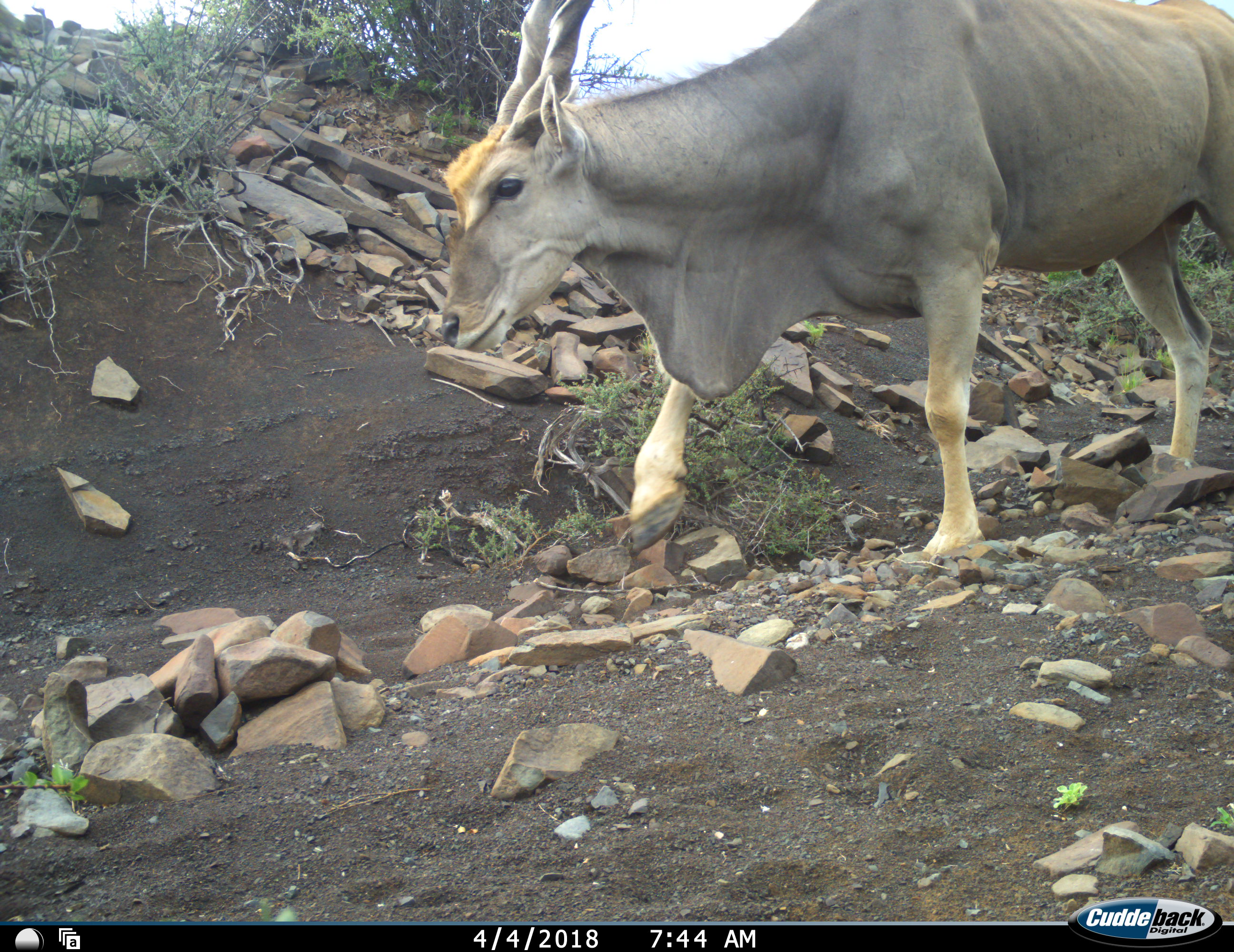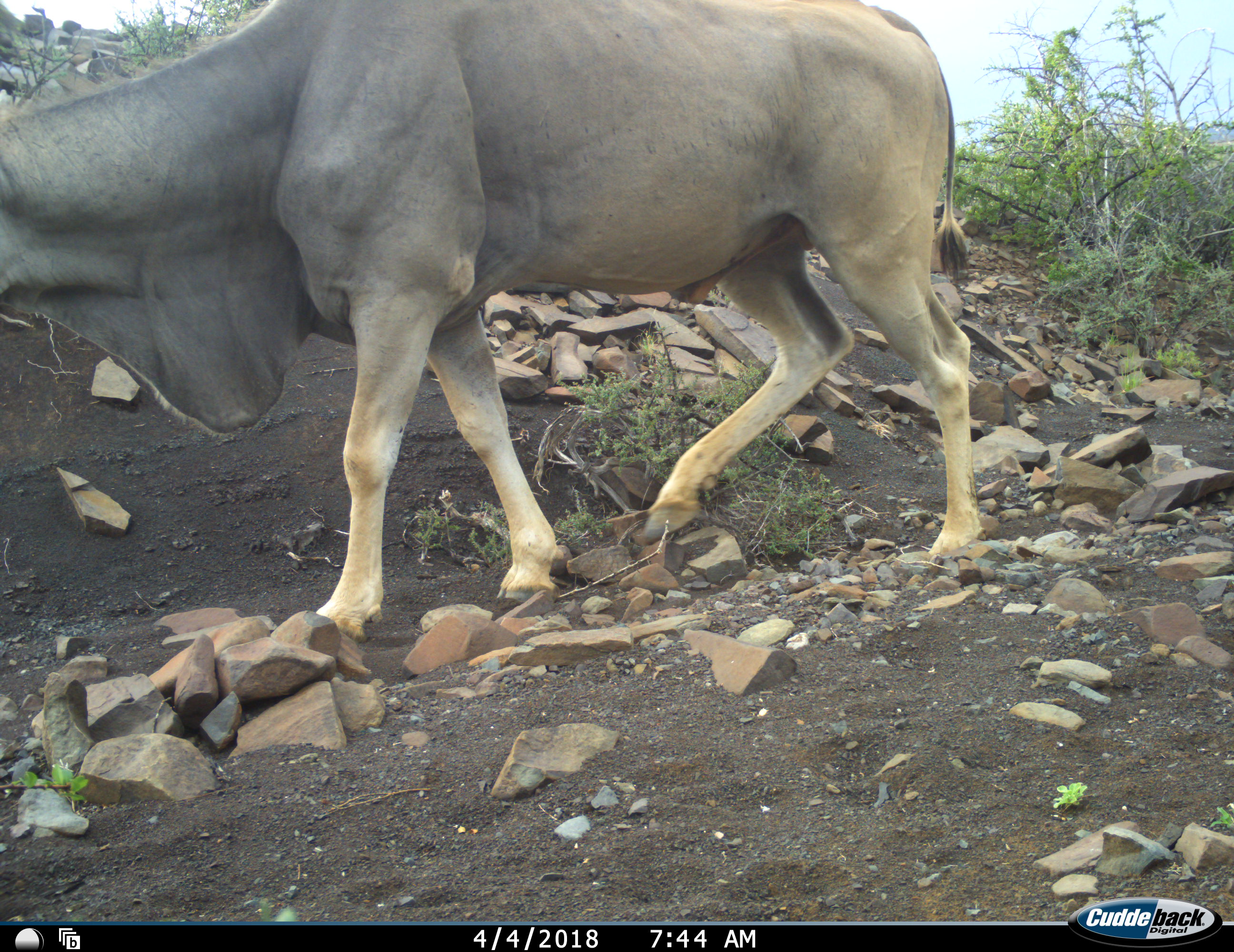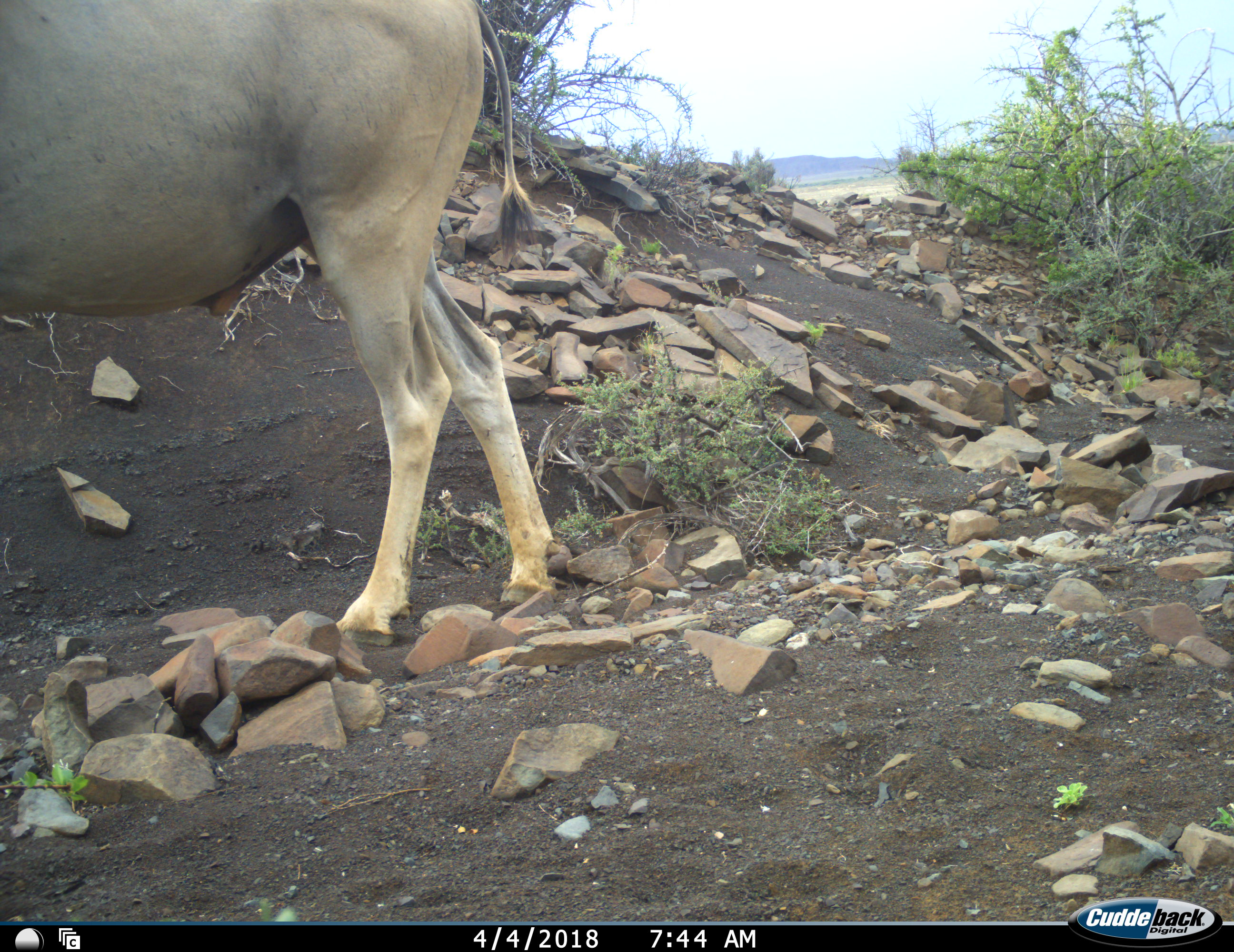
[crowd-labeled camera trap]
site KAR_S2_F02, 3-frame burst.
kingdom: Animalia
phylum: Chordata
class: Mammalia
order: Artiodactyla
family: Bovidae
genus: Tragelaphus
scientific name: Tragelaphus oryx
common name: eland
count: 1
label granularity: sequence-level